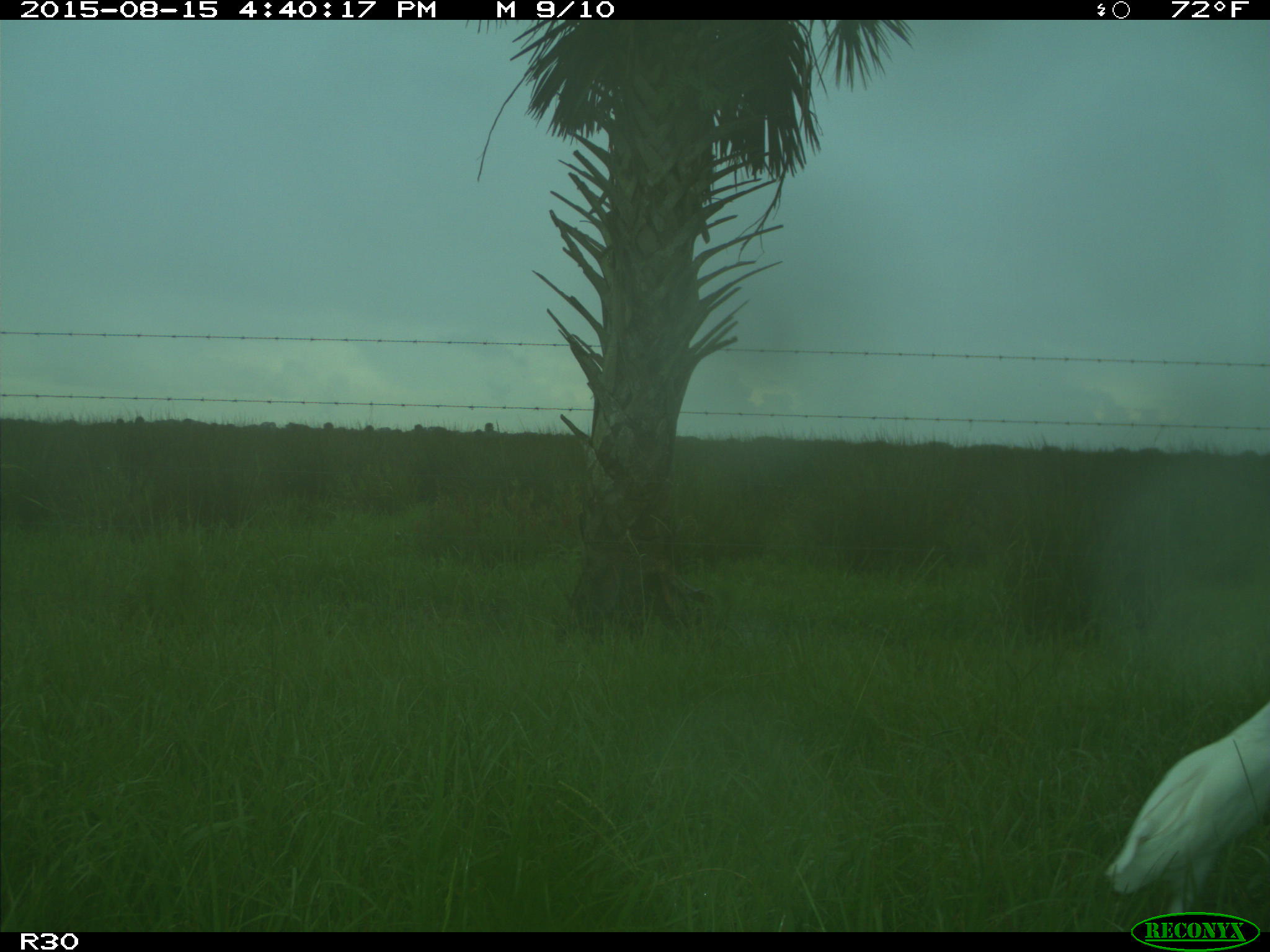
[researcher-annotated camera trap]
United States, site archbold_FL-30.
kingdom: Animalia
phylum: Chordata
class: Mammalia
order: Artiodactyla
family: Bovidae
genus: Bos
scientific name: Bos taurus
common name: domestic cow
Bos taurus (domestic cow).